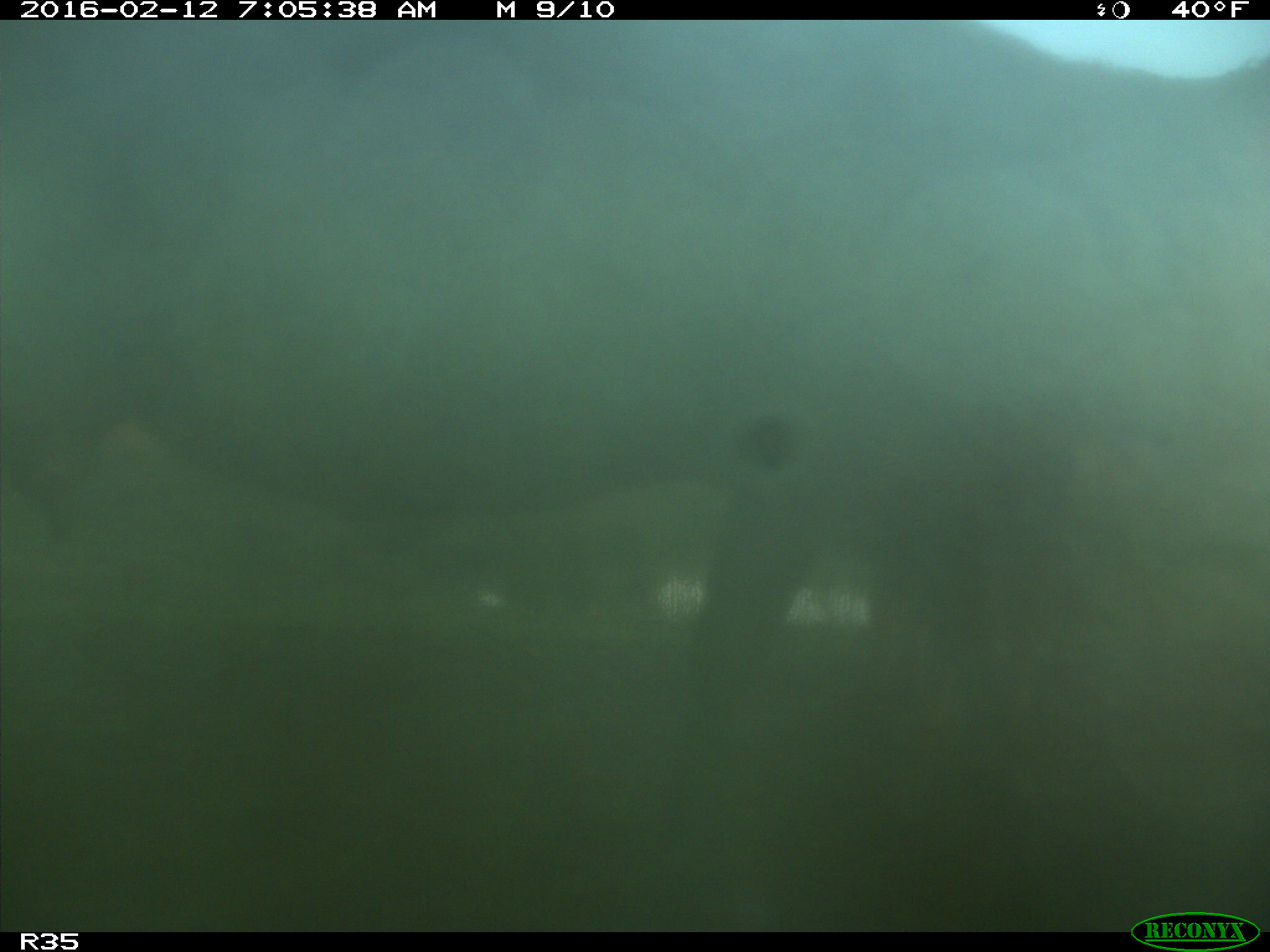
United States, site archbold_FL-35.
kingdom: Animalia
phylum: Chordata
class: Mammalia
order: Artiodactyla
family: Bovidae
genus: Bos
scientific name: Bos taurus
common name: domestic cow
Bos taurus (domestic cow).